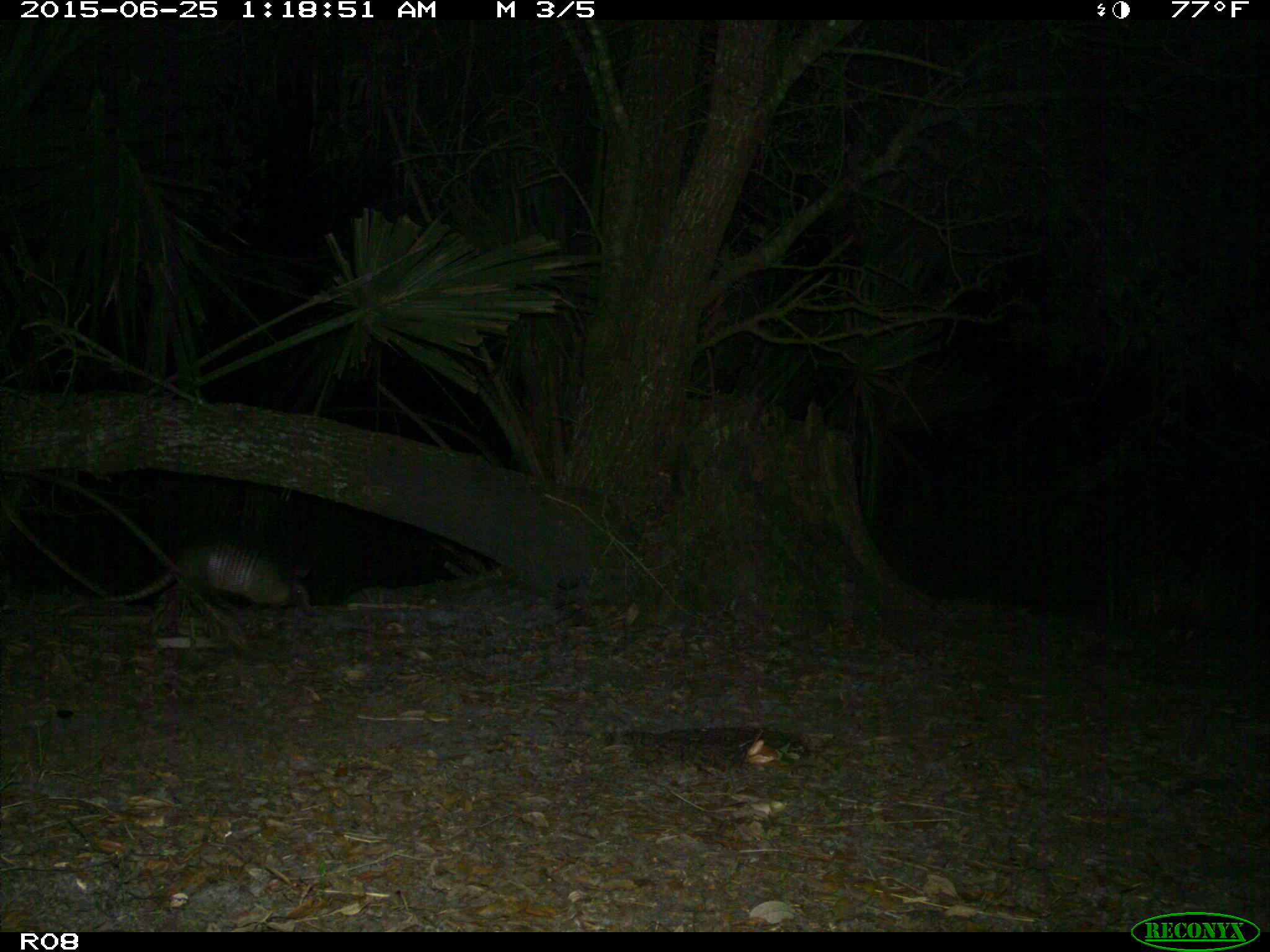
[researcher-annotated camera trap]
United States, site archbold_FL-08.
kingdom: Animalia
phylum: Chordata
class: Mammalia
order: Cingulata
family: Dasypodidae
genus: Dasypus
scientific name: Dasypus novemcinctus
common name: nine-banded armadillo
Dasypus novemcinctus (nine-banded armadillo).